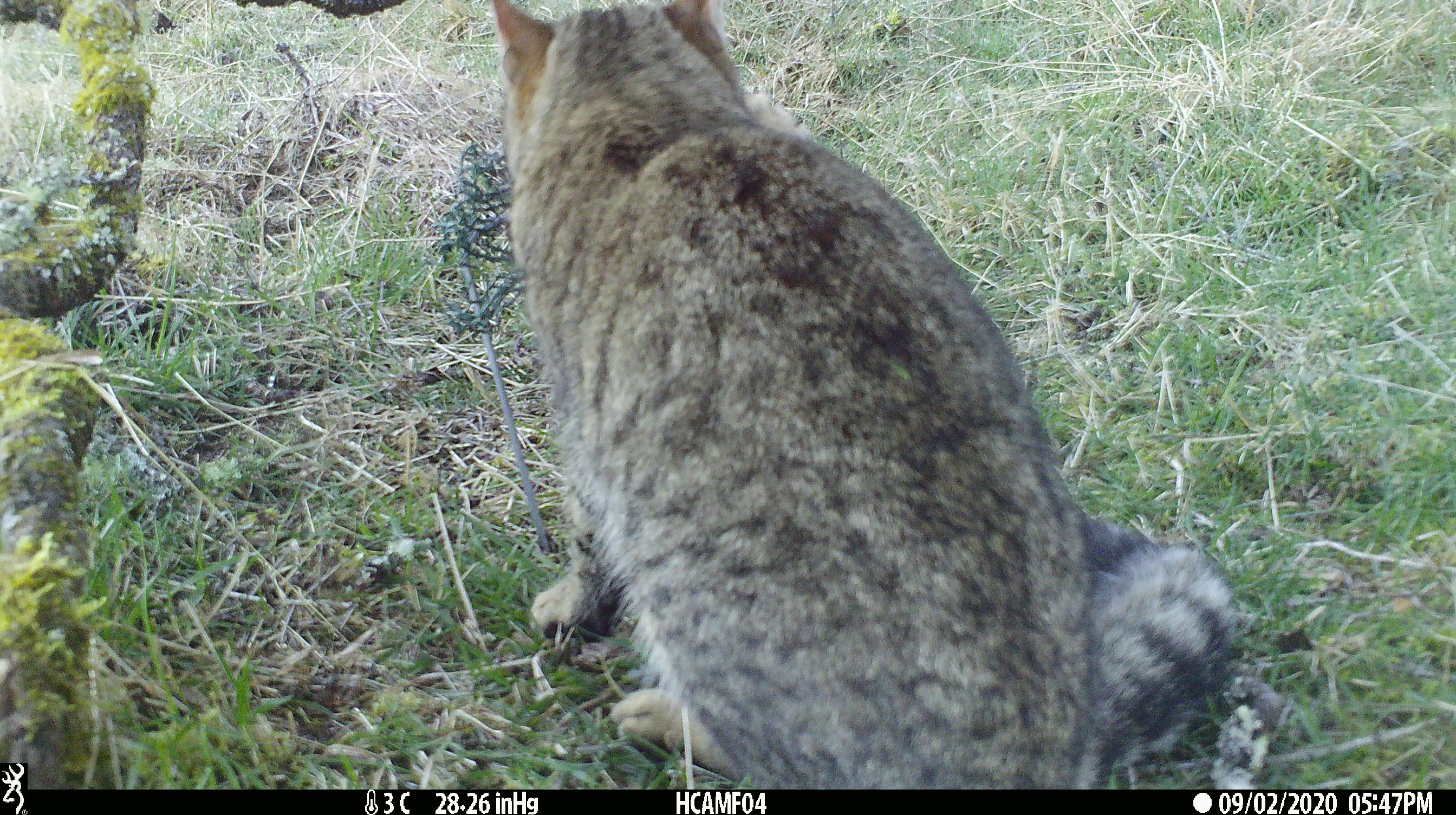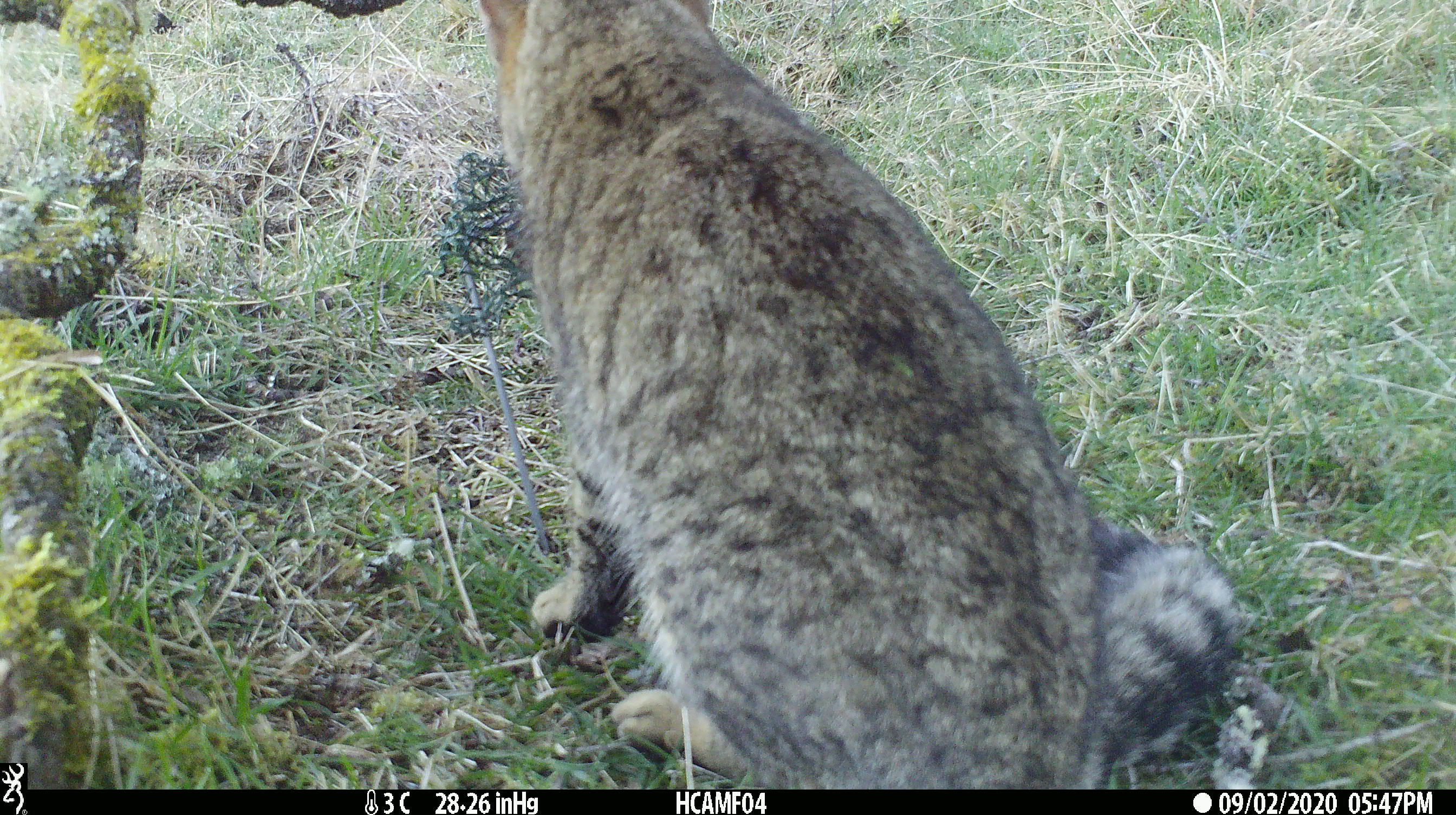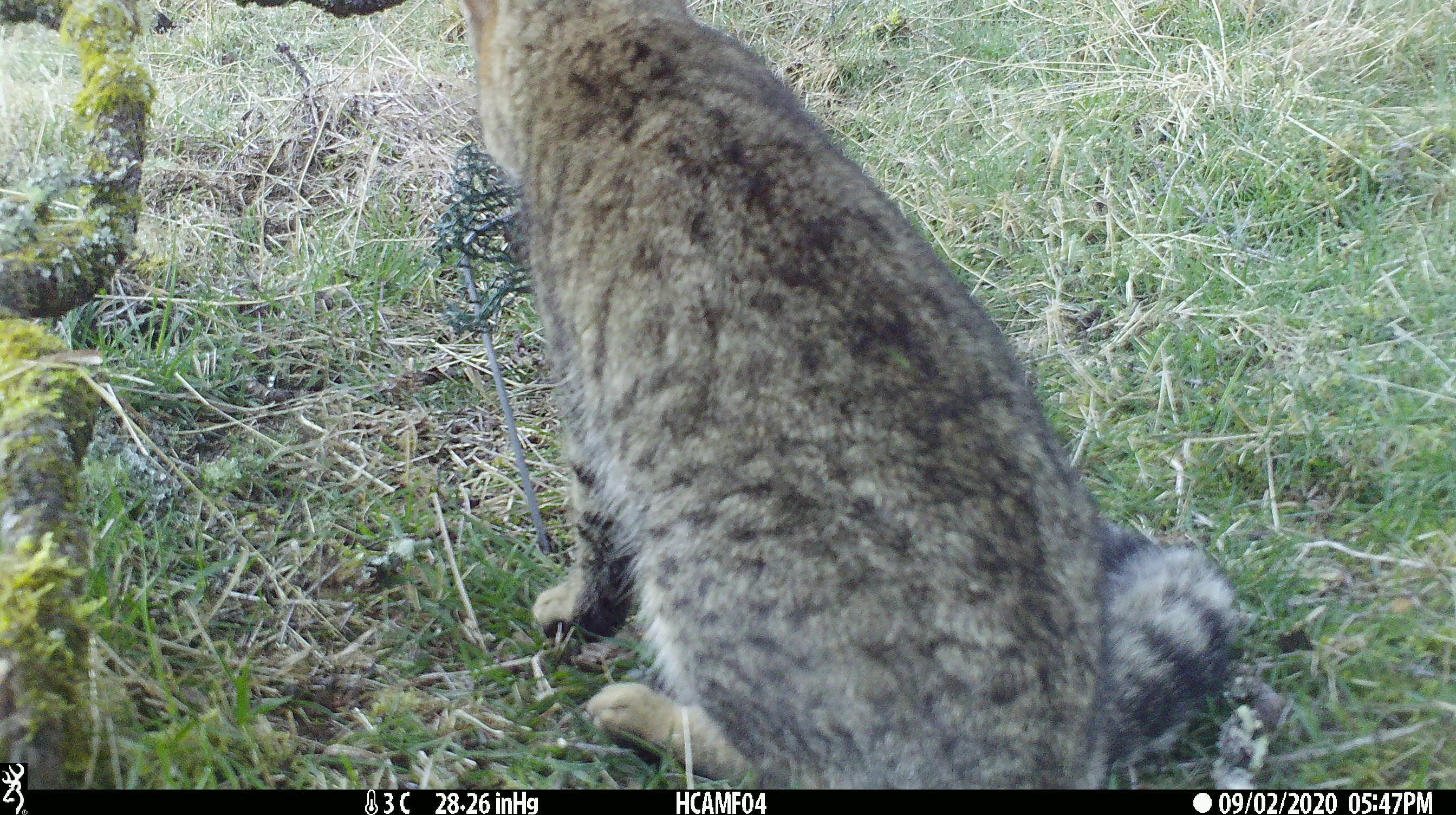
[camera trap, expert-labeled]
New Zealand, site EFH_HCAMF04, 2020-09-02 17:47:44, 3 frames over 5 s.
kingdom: Animalia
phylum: Chordata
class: Mammalia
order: Carnivora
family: Felidae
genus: Felis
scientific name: Felis catus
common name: domestic cat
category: cat